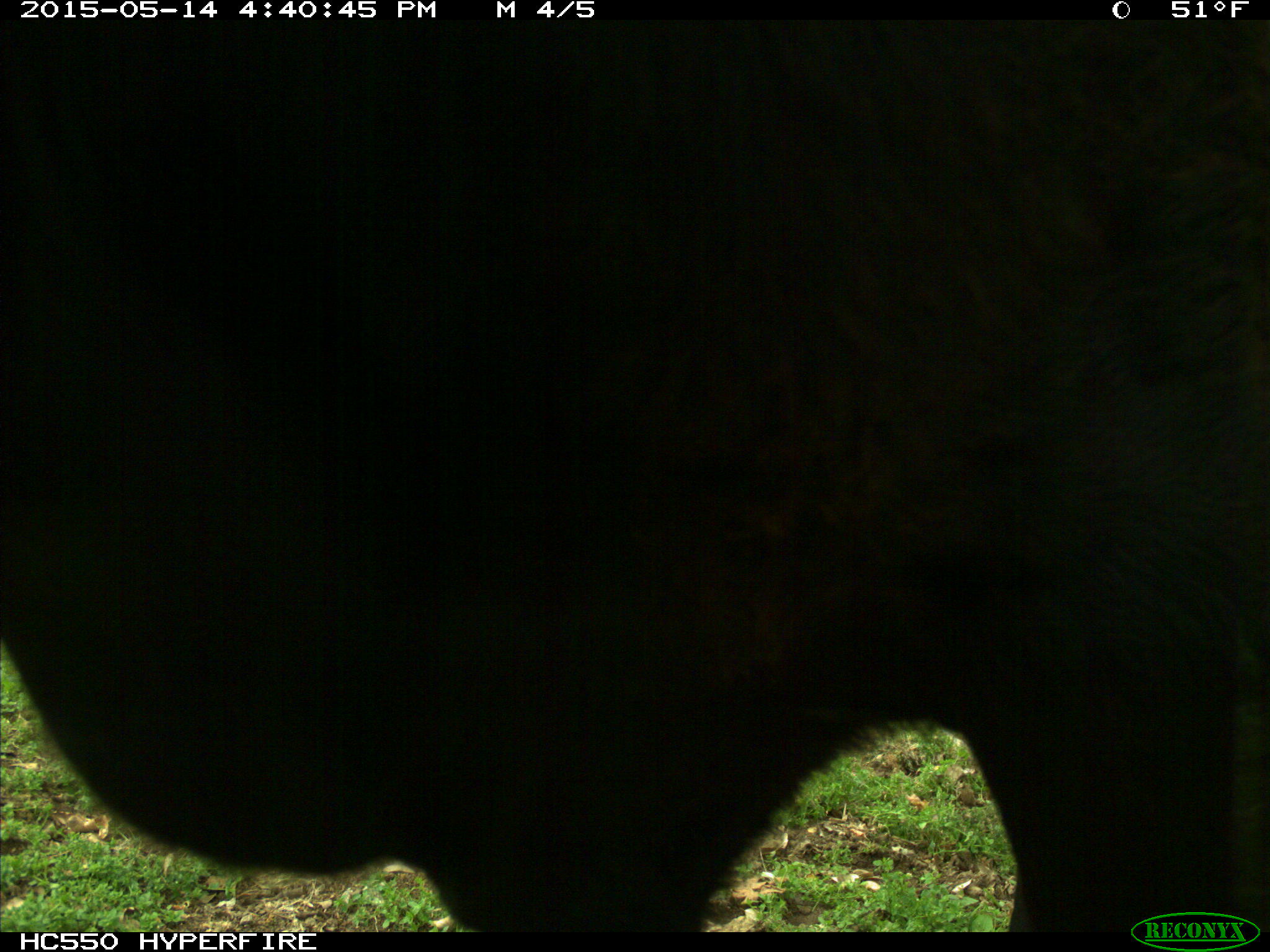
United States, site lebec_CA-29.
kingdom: Animalia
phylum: Chordata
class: Mammalia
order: Artiodactyla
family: Bovidae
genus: Bos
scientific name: Bos taurus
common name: domestic cow